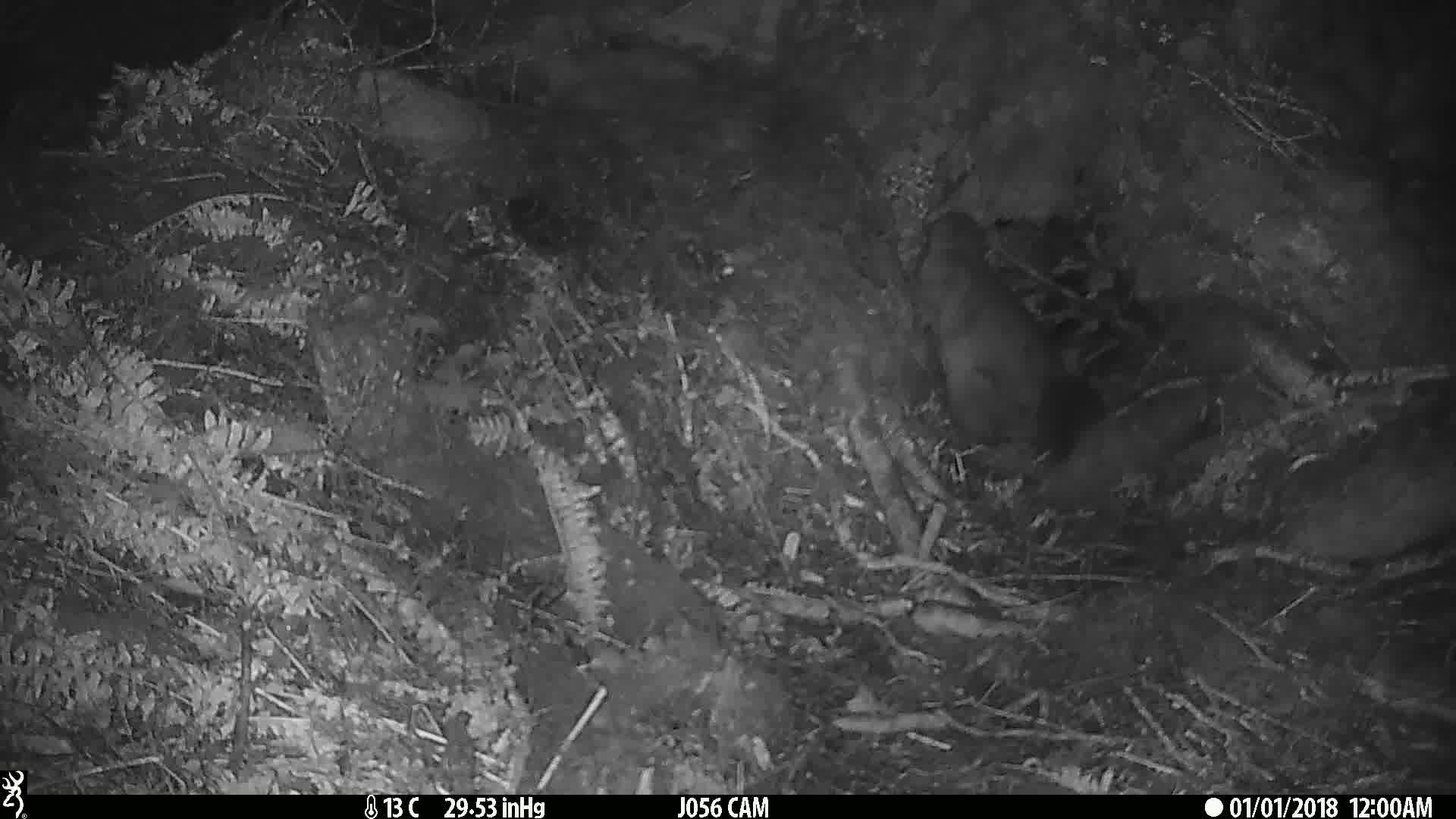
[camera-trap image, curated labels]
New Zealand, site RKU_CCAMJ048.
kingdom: Animalia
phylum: Chordata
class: Mammalia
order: Diprotodontia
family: Phalangeridae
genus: Trichosurus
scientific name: Trichosurus vulpecula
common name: common brushtail possum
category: possum